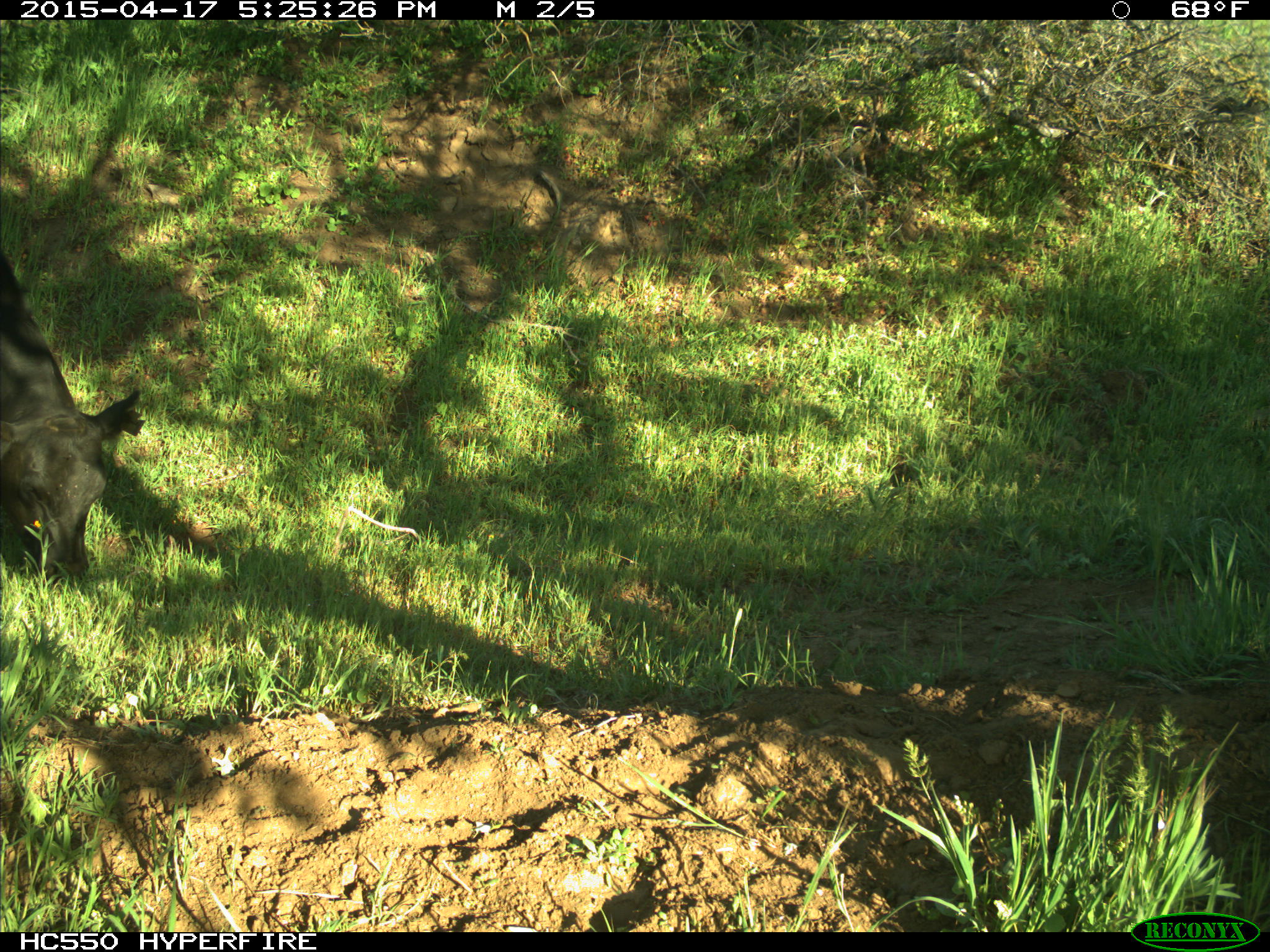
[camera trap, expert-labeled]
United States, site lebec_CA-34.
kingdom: Animalia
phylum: Chordata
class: Mammalia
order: Artiodactyla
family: Bovidae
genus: Bos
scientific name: Bos taurus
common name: domestic cow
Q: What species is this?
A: Bos taurus (domestic cow).